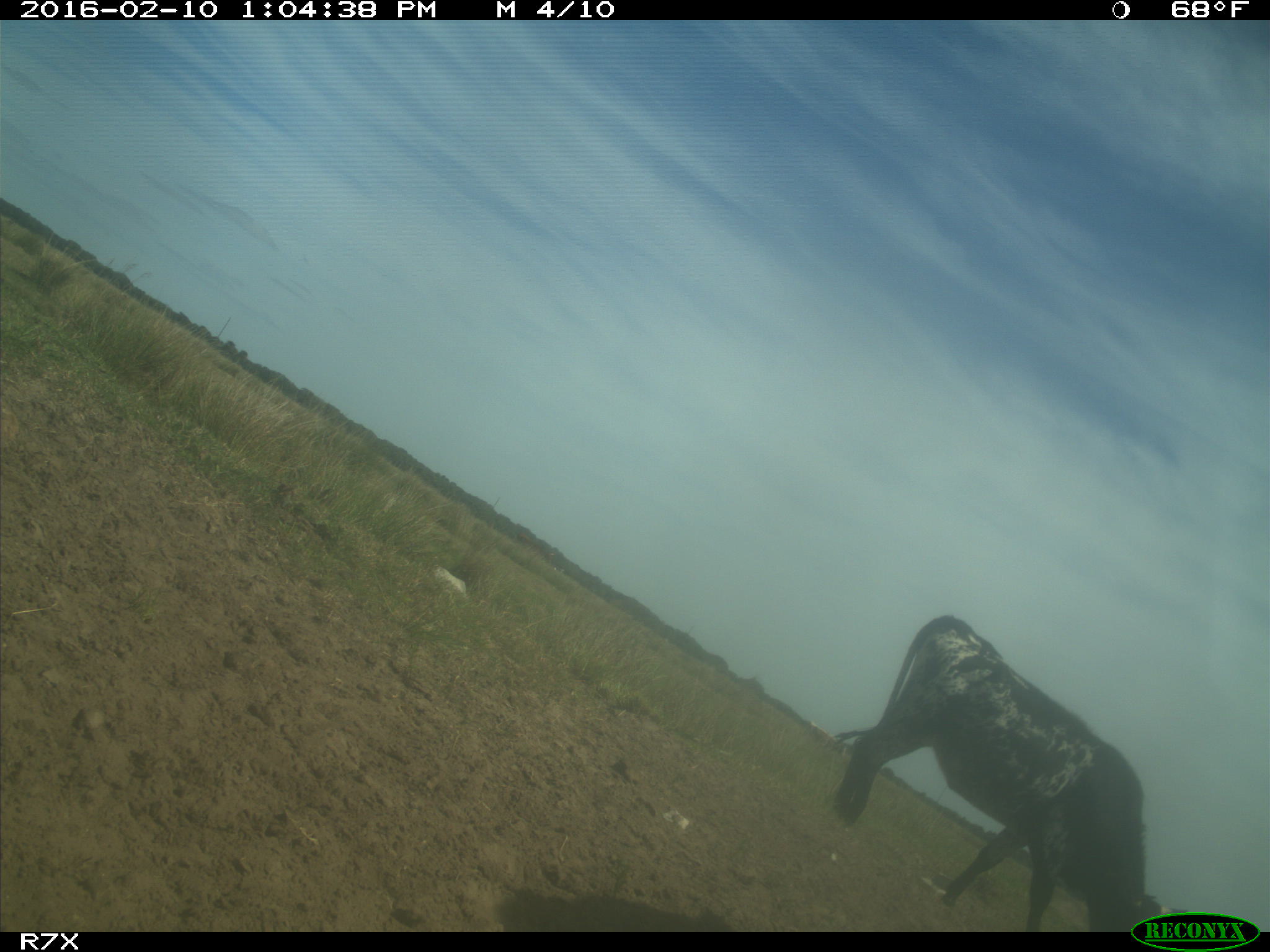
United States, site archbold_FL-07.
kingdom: Animalia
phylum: Chordata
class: Mammalia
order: Artiodactyla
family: Bovidae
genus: Bos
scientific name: Bos taurus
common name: domestic cow